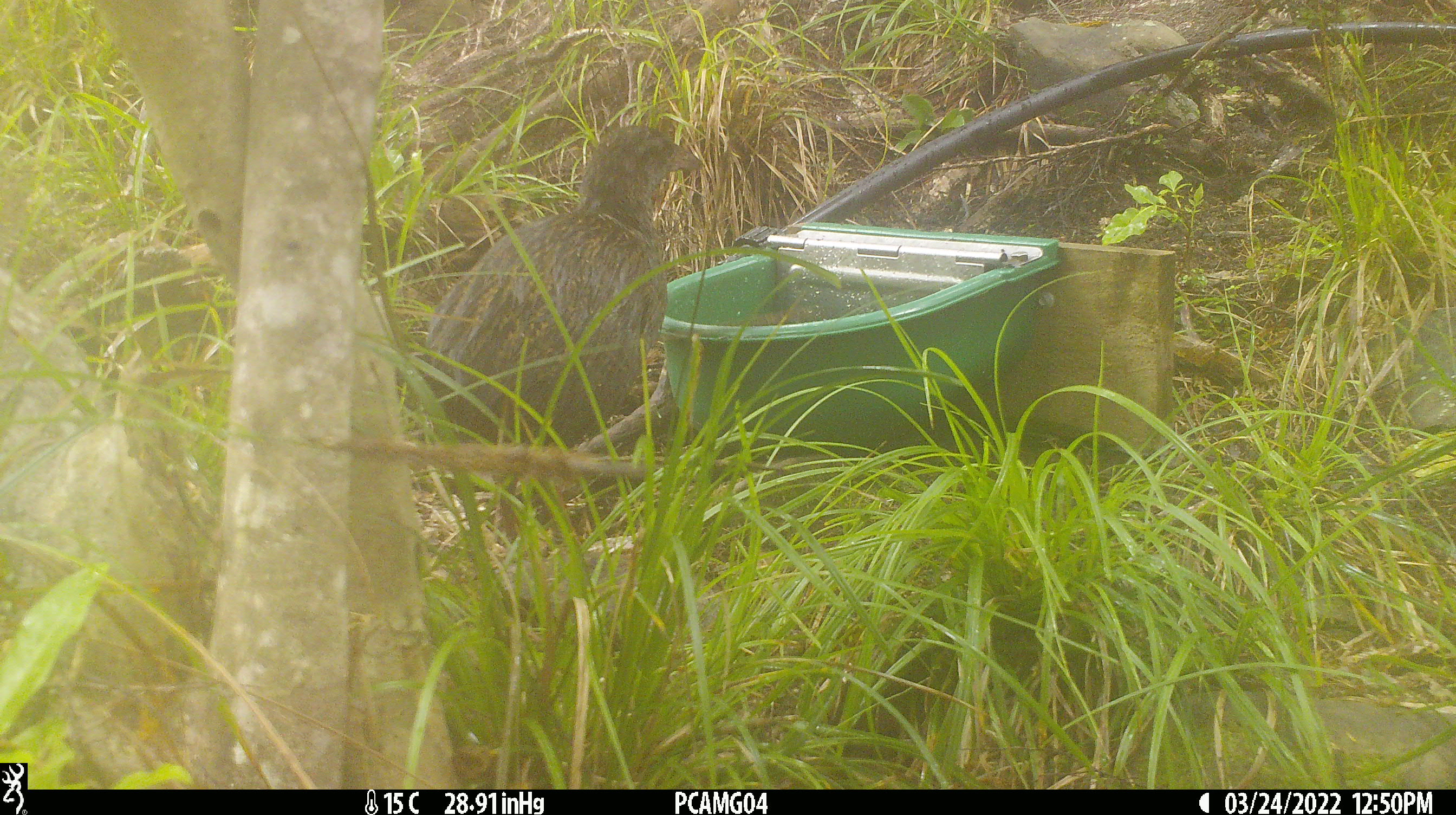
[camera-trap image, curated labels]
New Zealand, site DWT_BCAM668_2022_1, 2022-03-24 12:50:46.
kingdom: Animalia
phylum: Chordata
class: Aves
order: Gruiformes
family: Rallidae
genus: Gallirallus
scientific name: Gallirallus australis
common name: weka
Weka (Gallirallus australis).